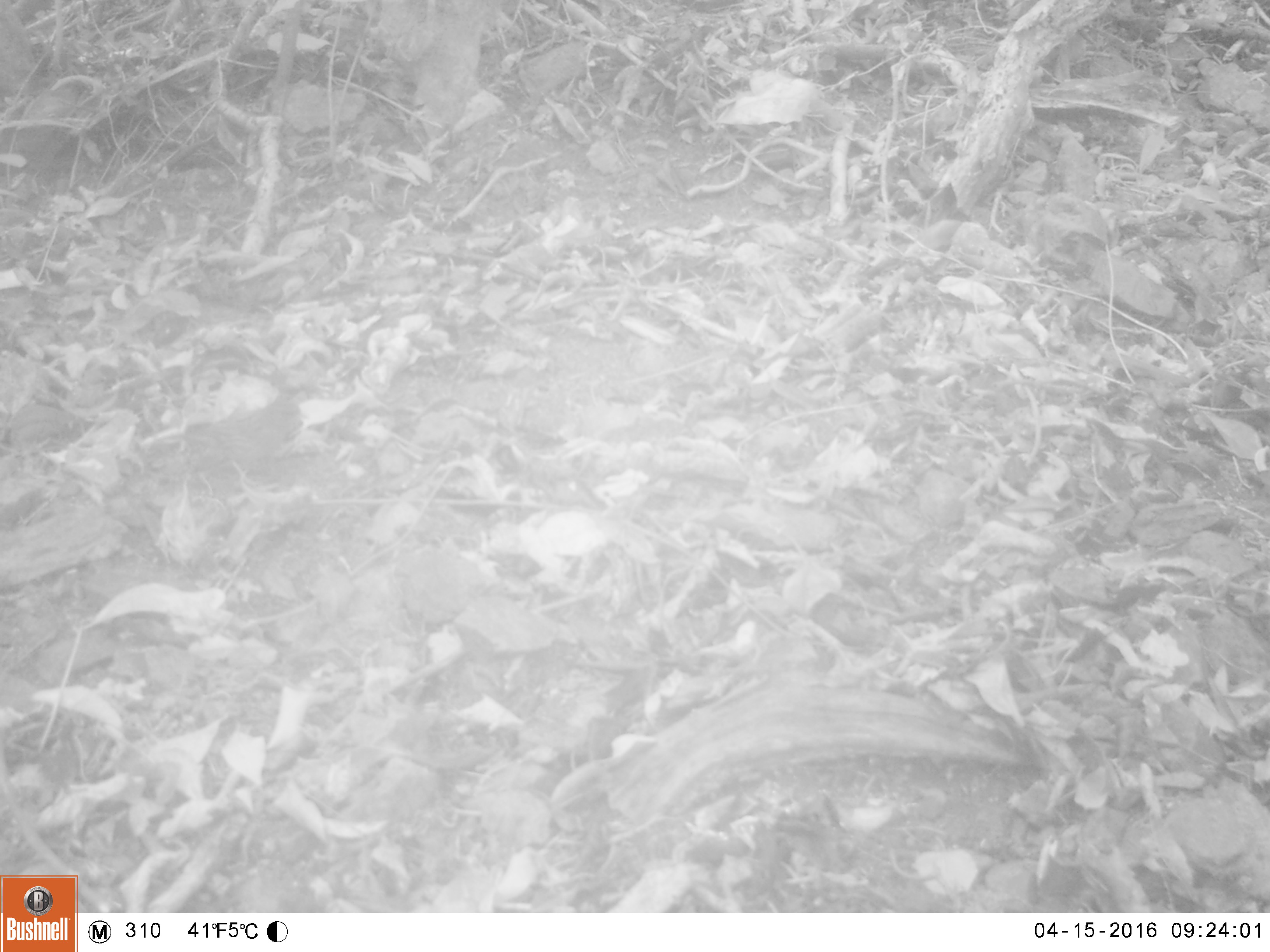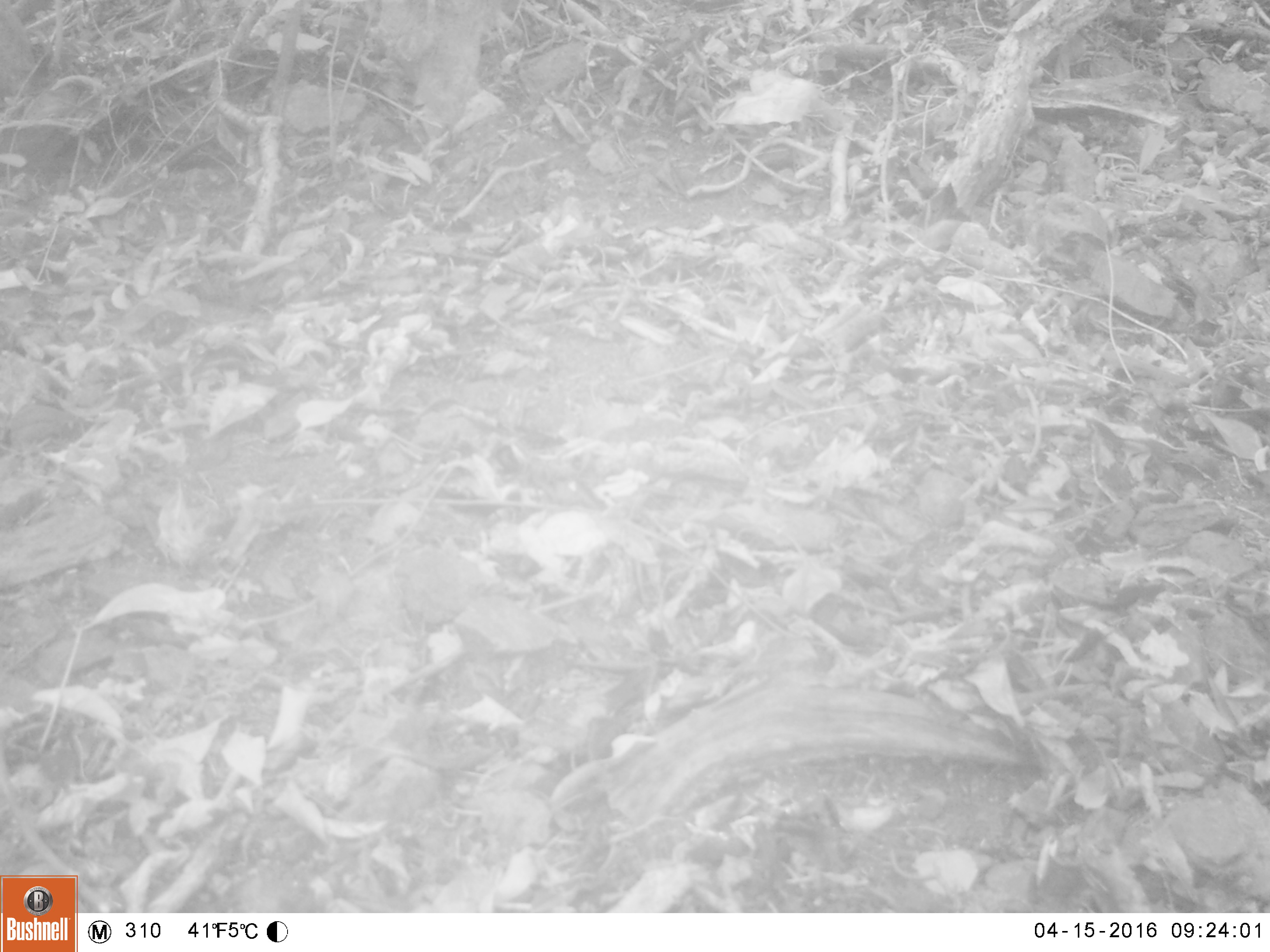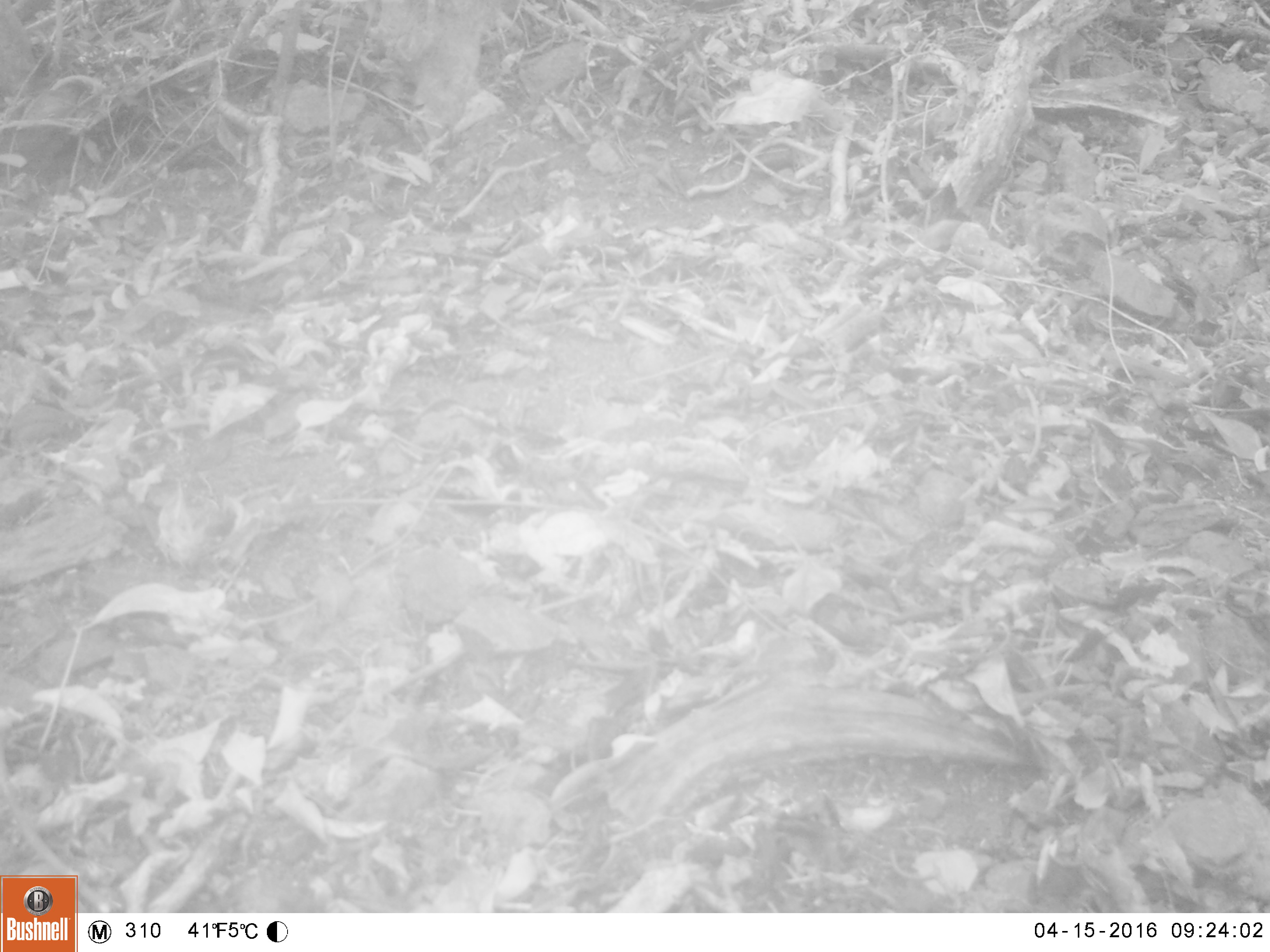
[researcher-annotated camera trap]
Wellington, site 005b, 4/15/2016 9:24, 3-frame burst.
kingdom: Animalia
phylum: Chordata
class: Aves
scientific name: Aves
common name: bird